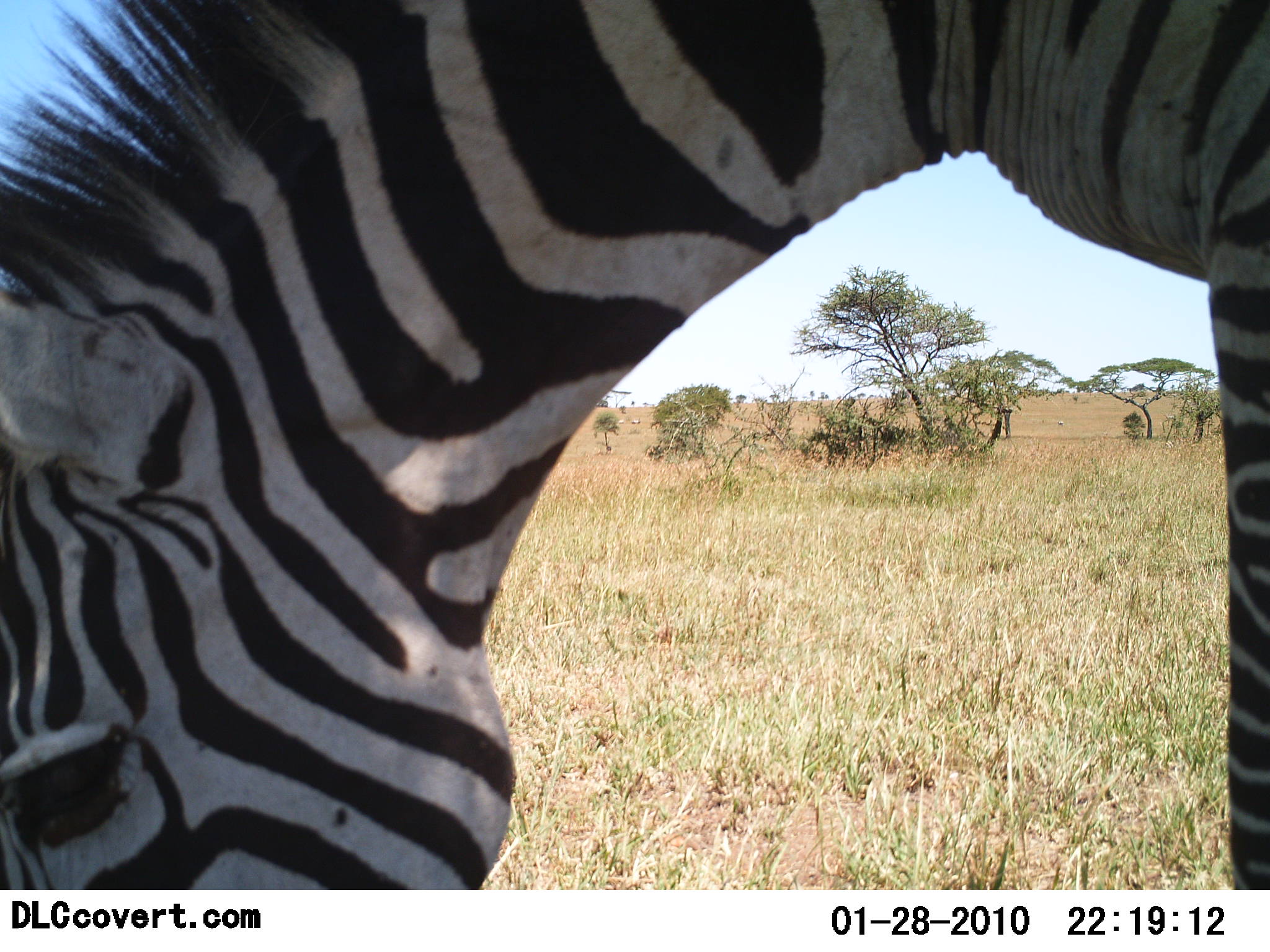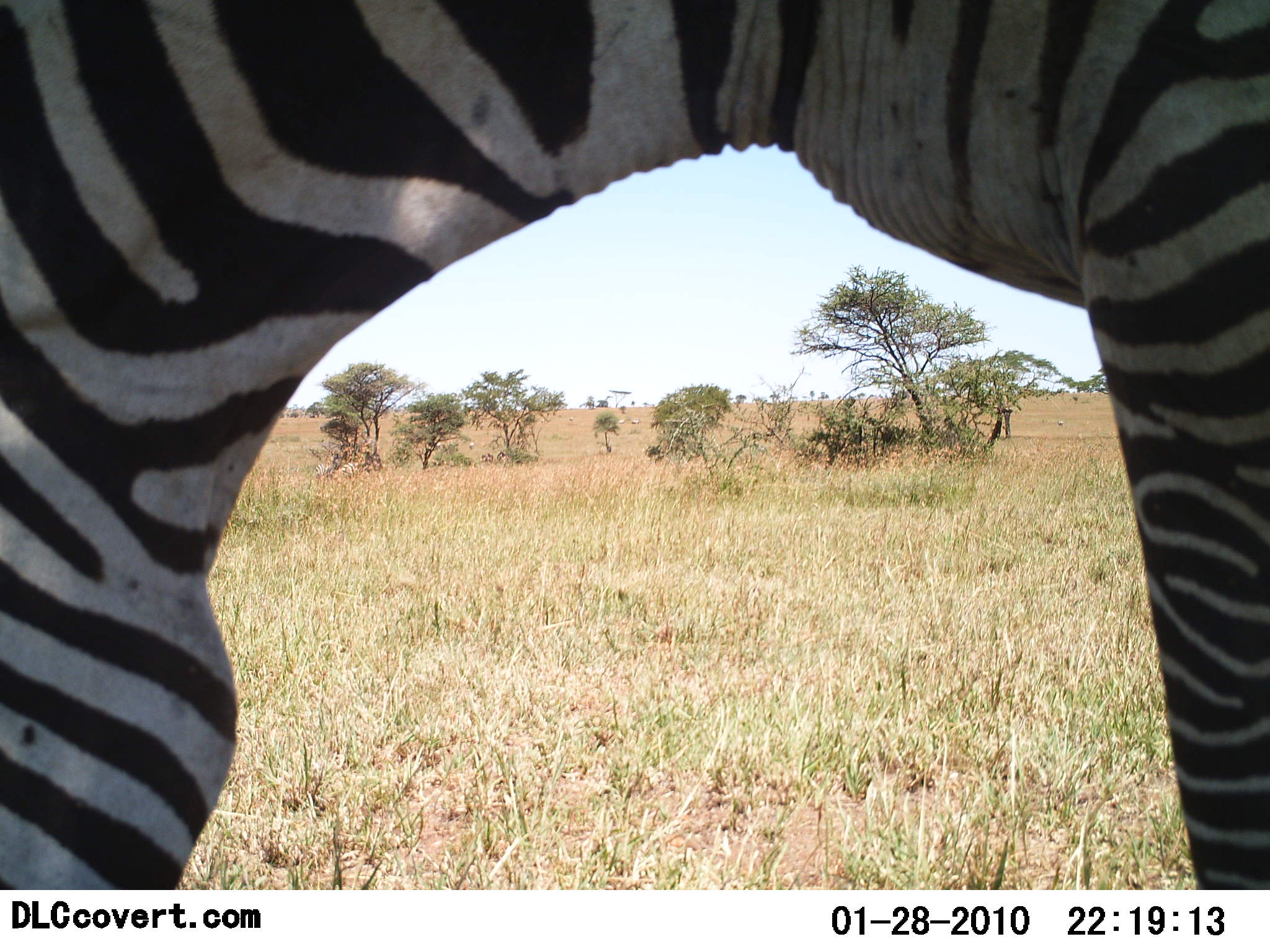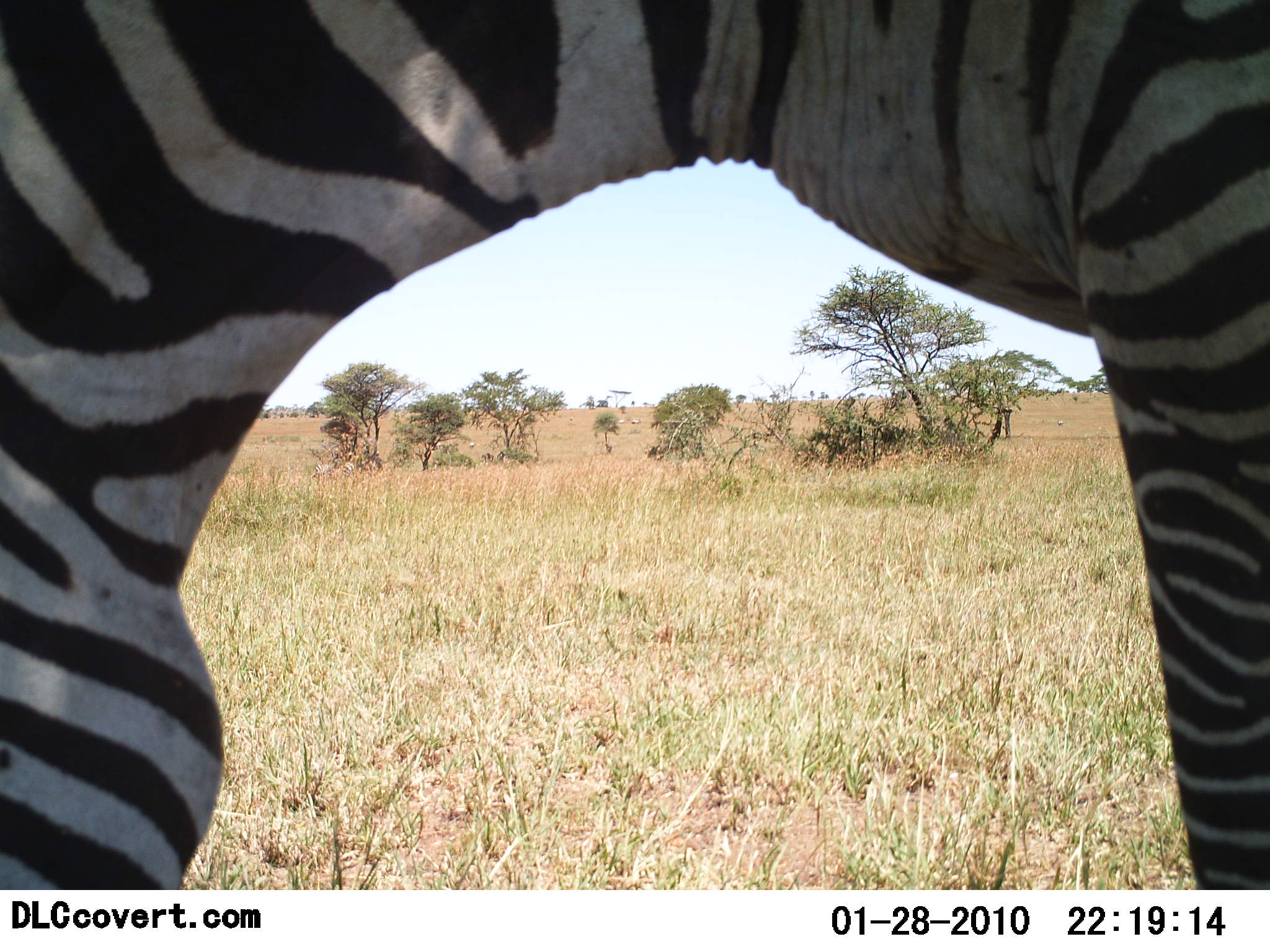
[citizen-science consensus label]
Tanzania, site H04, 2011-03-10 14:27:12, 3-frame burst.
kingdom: Animalia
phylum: Chordata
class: Mammalia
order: Perissodactyla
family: Equidae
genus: Equus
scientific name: Equus quagga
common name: plains zebra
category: zebra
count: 1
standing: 15%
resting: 0%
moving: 23%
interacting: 0%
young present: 0%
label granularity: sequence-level